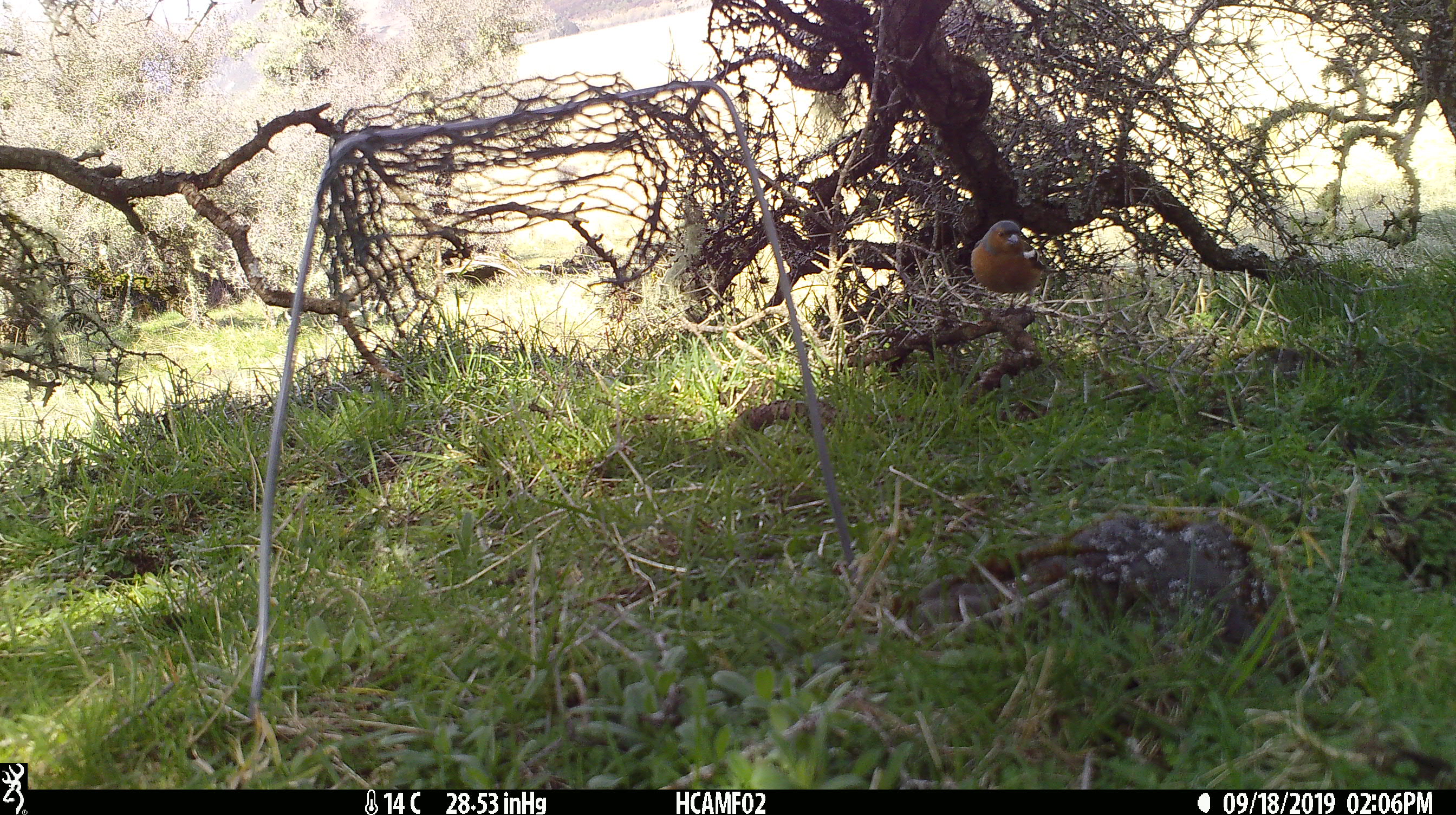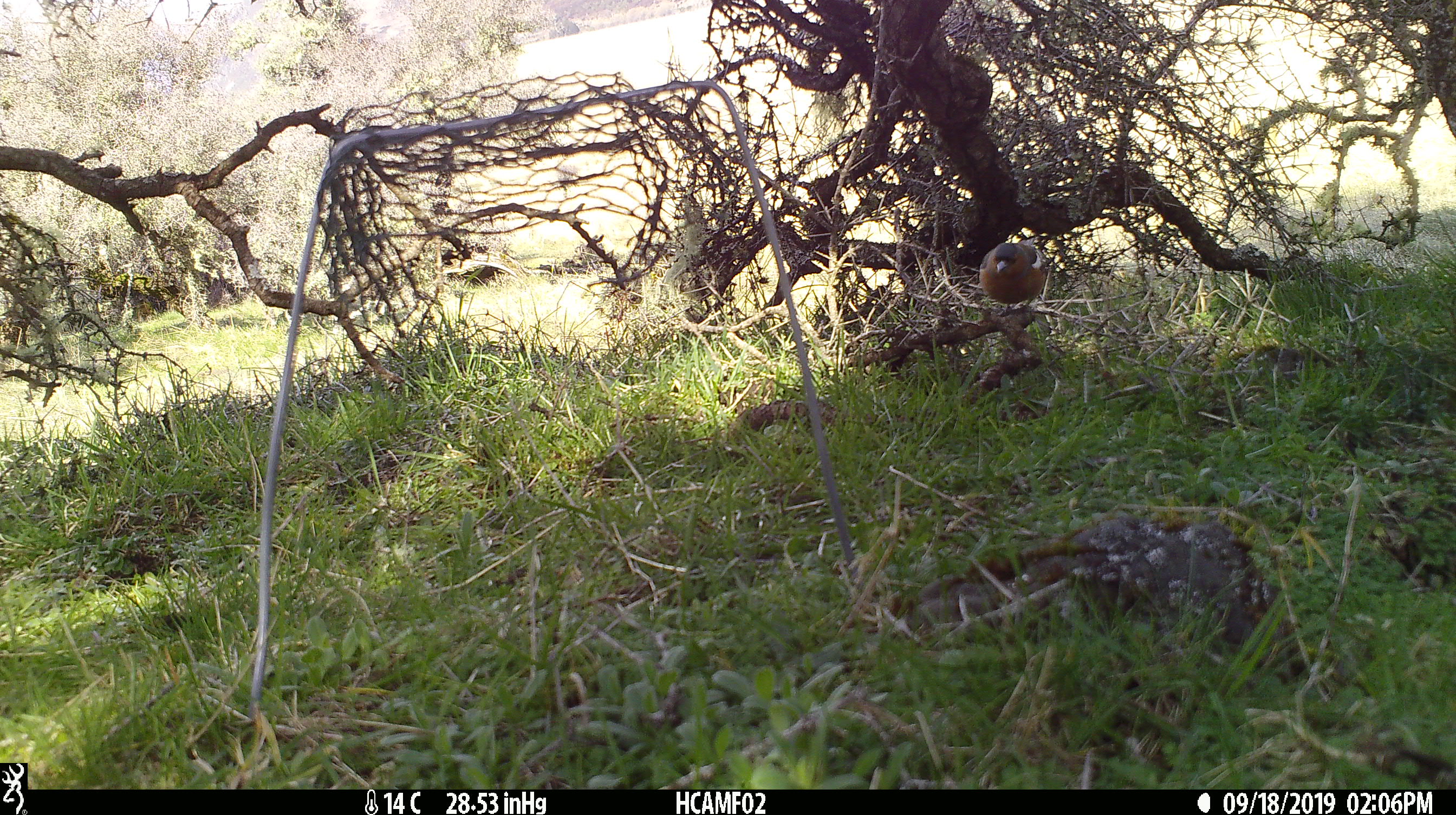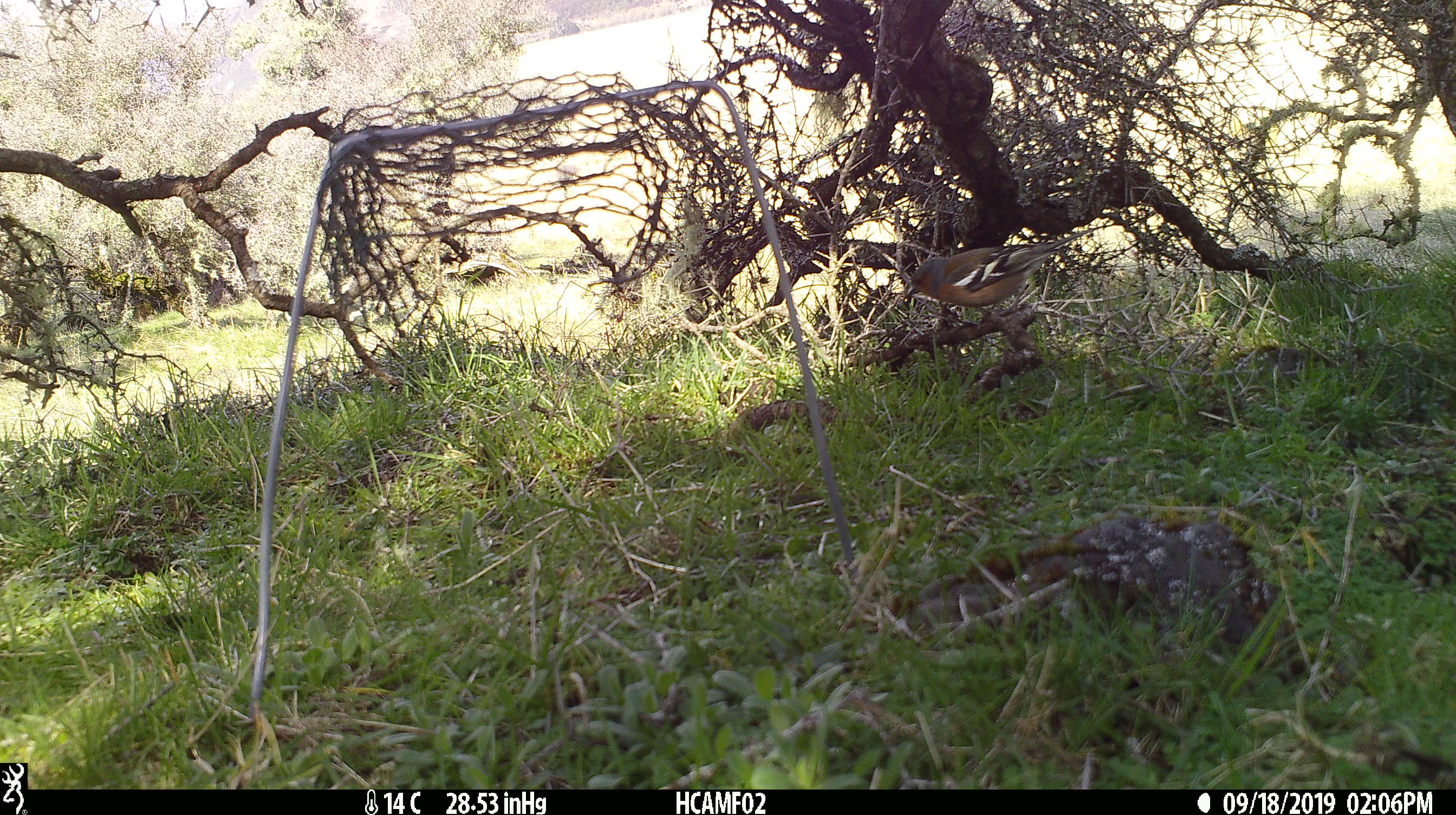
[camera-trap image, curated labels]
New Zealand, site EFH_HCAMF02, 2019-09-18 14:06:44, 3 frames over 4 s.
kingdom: Animalia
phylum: Chordata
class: Aves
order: Passeriformes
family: Fringillidae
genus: Fringilla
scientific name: Fringilla coelebs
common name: common chaffinch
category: chaffinch